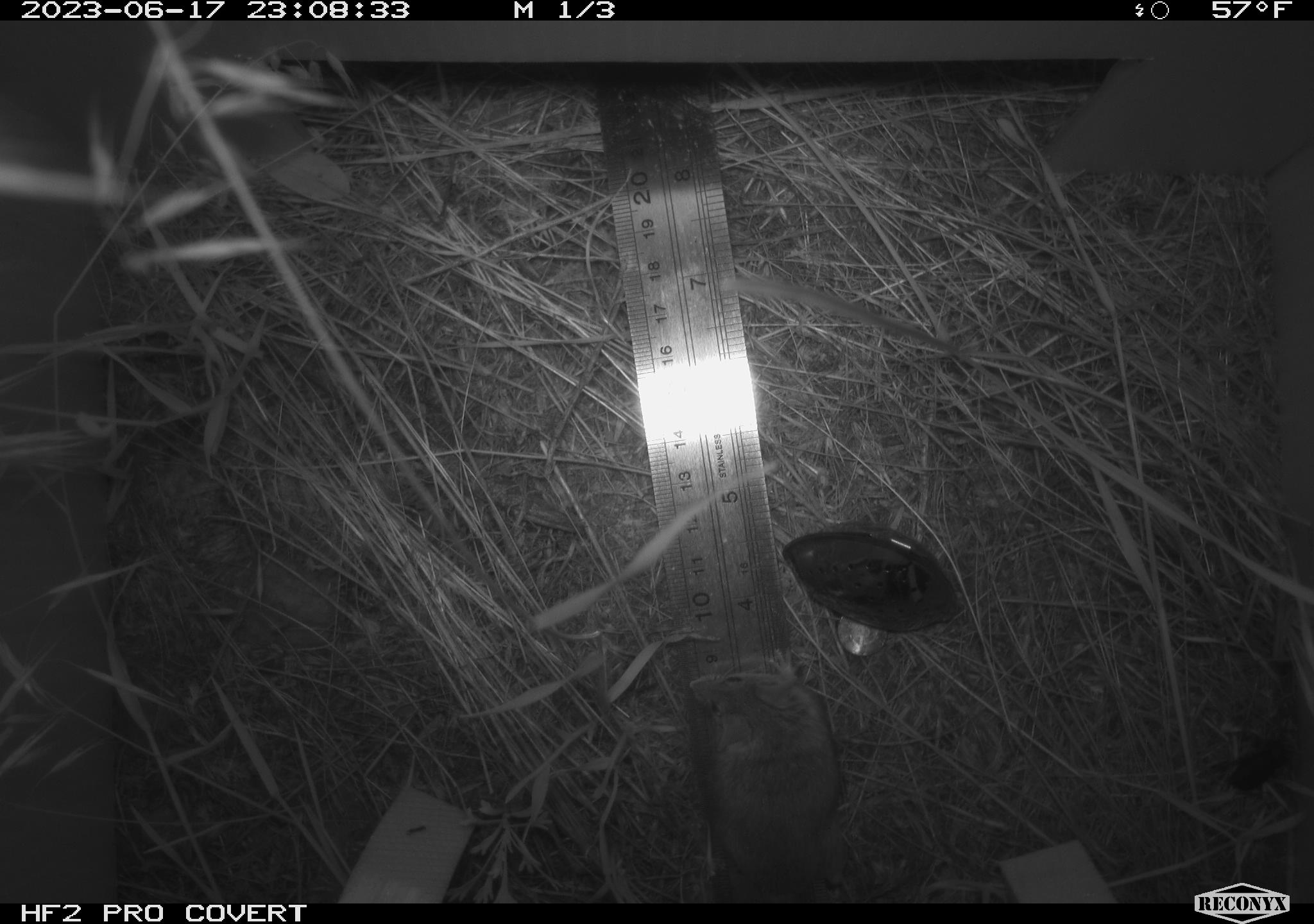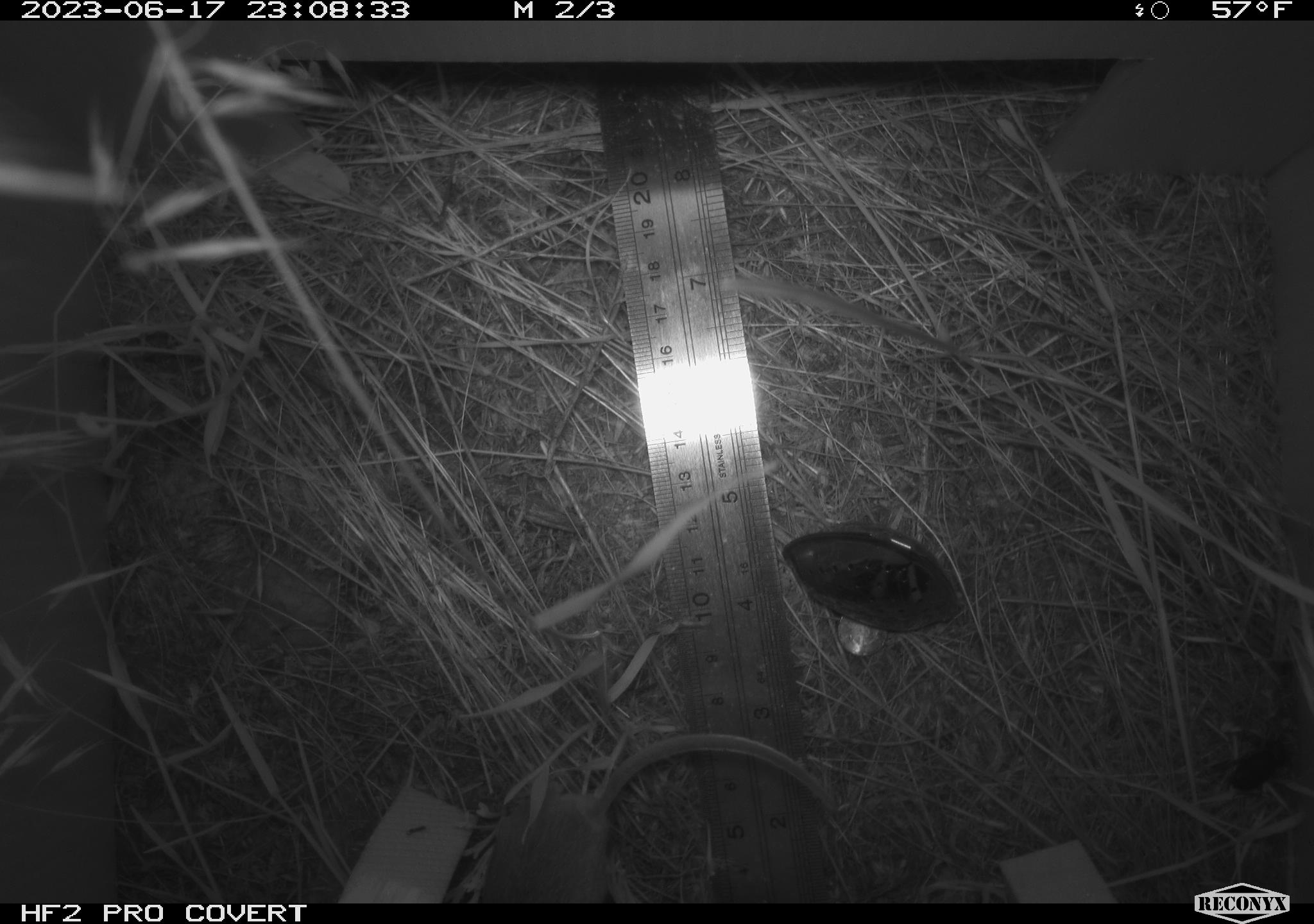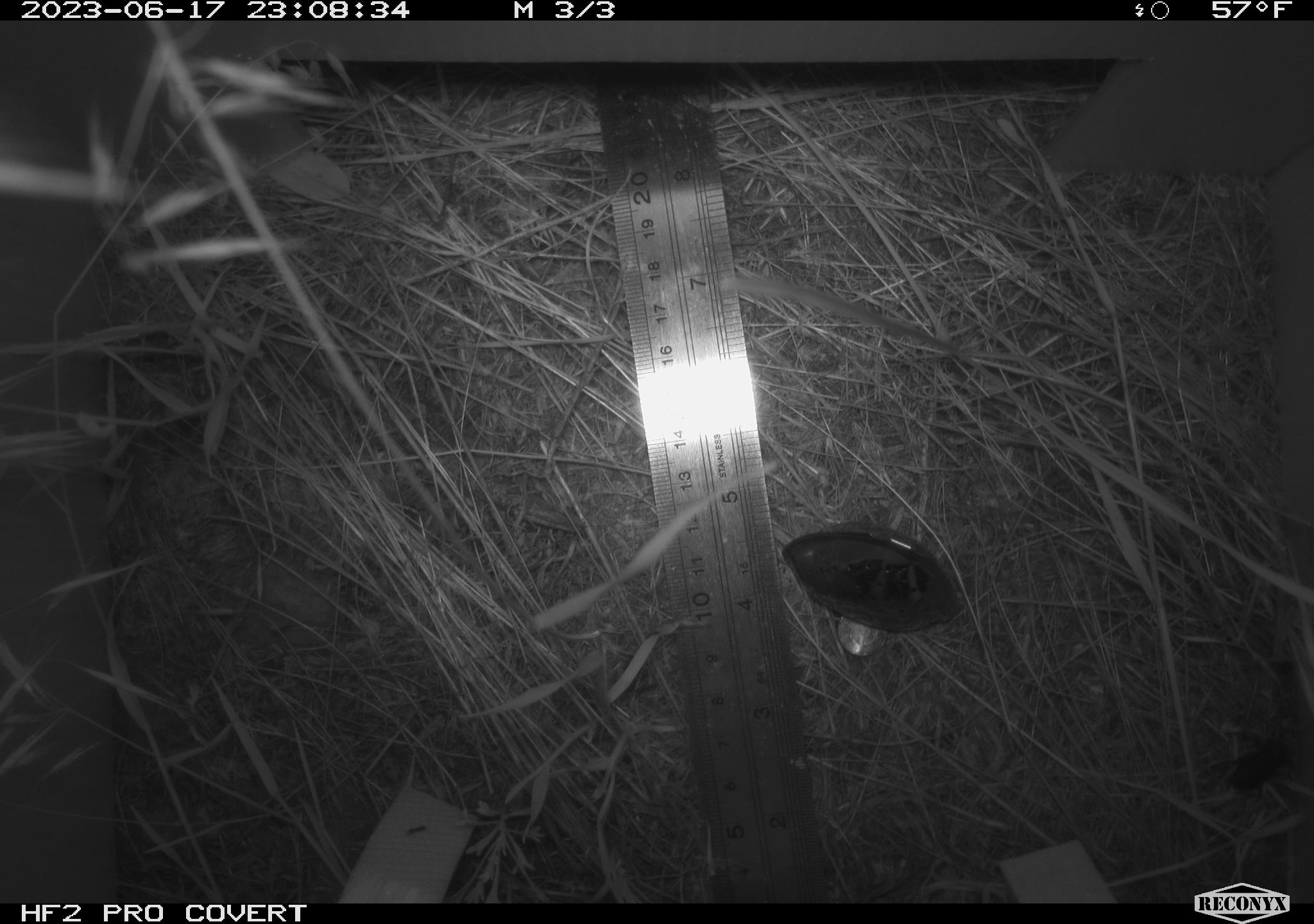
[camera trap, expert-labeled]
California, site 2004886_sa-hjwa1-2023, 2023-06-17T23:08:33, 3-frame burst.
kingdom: Animalia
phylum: Chordata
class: Mammalia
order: Rodentia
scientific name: Rodentia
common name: mouse species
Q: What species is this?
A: Mouse species (Rodentia).